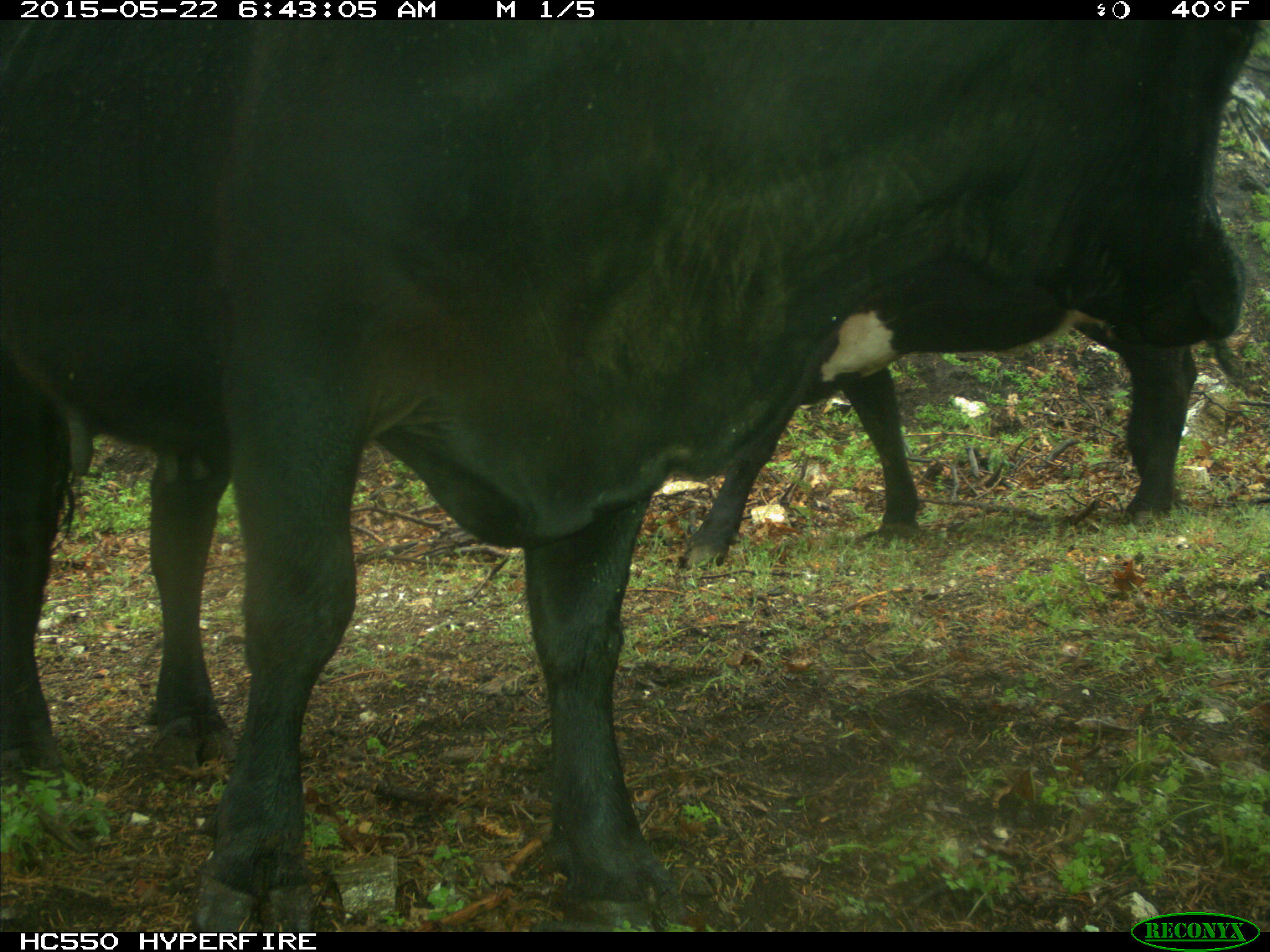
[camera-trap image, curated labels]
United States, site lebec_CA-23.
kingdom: Animalia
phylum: Chordata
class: Mammalia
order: Artiodactyla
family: Bovidae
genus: Bos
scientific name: Bos taurus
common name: domestic cow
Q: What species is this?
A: Bos taurus (domestic cow).